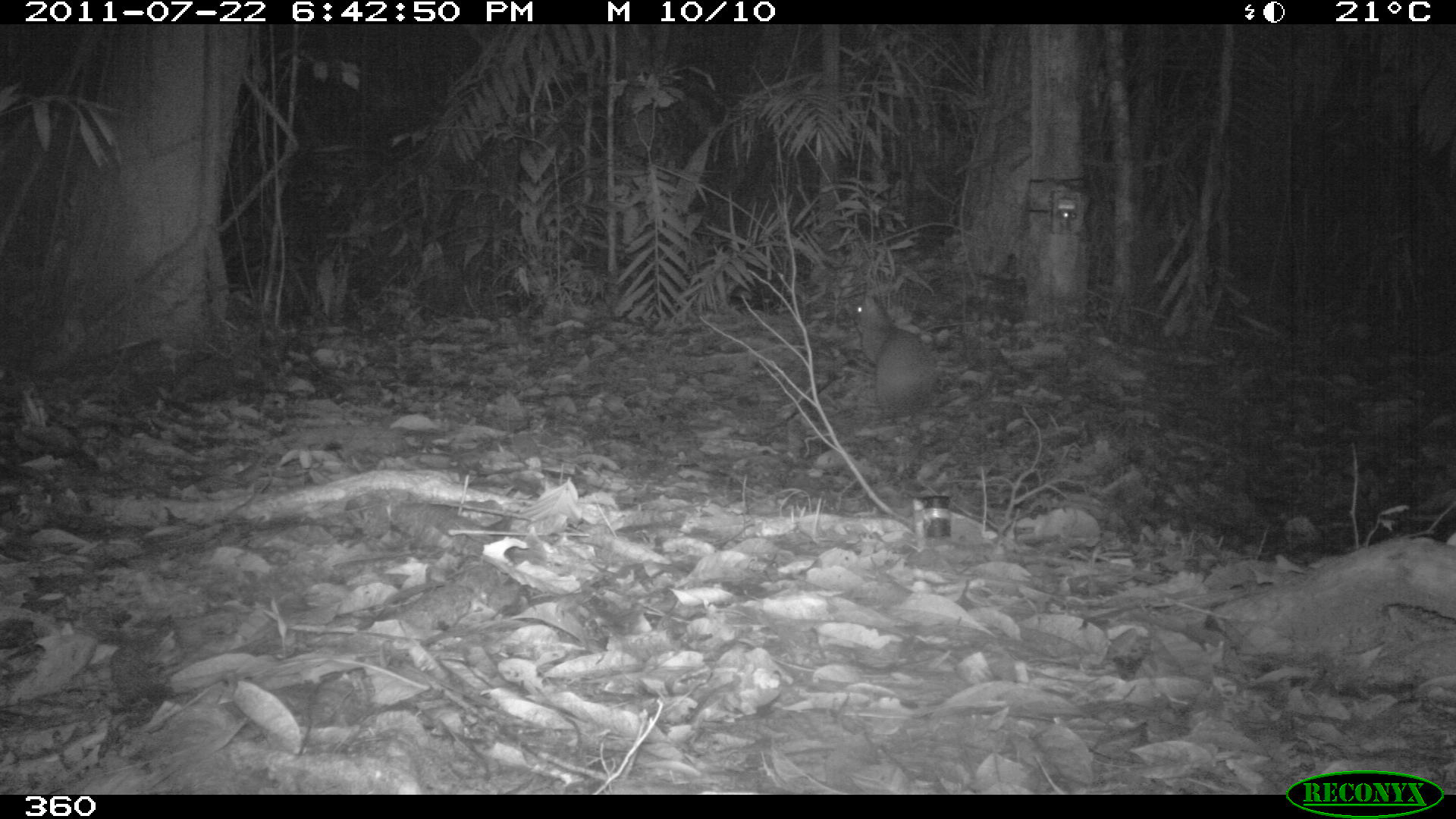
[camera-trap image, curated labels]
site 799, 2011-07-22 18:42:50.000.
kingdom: Animalia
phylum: Chordata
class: Mammalia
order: Rodentia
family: Dasyproctidae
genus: Dasyprocta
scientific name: Dasyprocta punctata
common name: central american agouti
Dasyprocta punctata (central american agouti).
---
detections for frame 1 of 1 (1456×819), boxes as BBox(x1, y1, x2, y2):
dasyprocta punctata: BBox(853, 293, 937, 417)